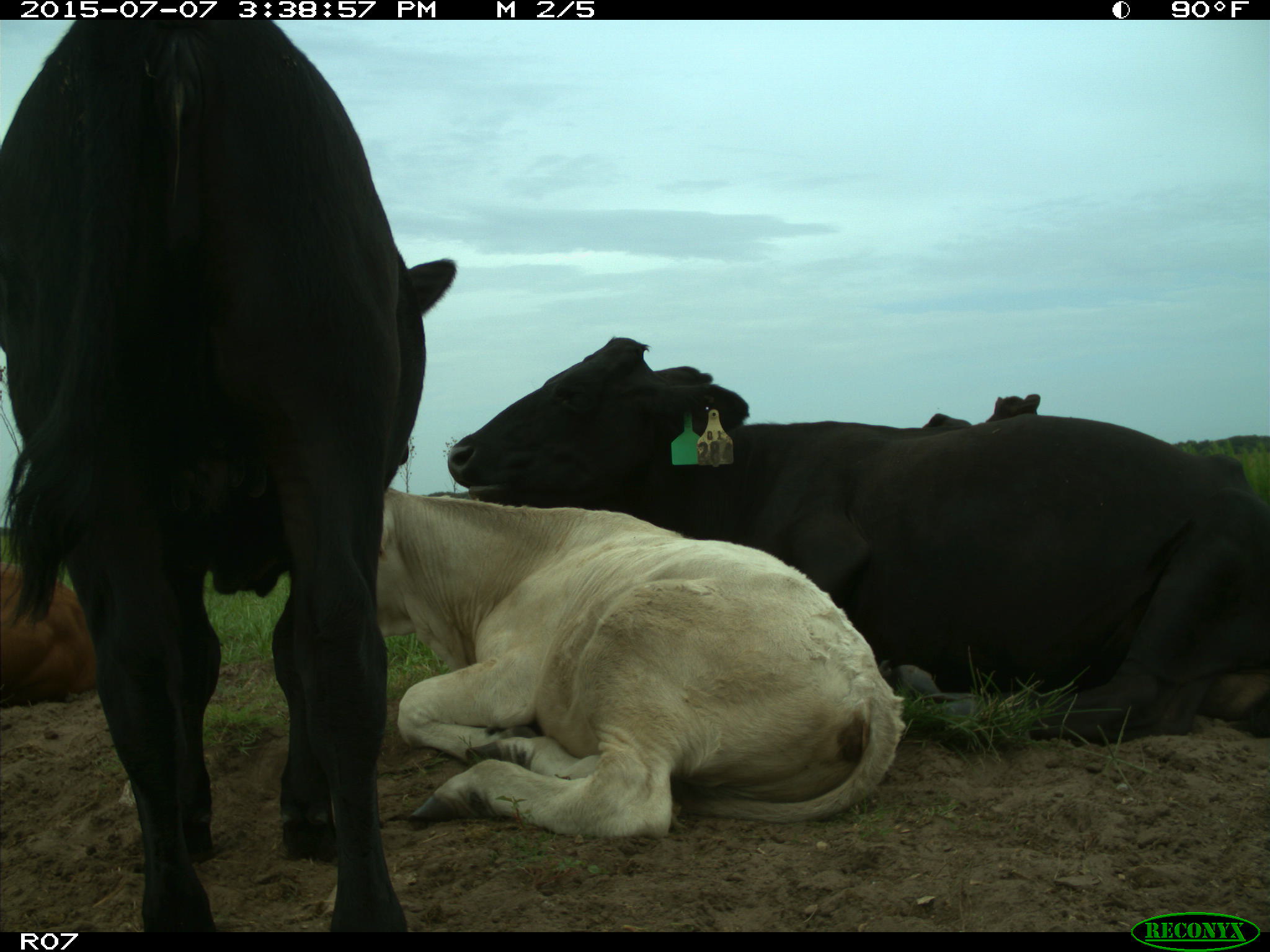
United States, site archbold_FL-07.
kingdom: Animalia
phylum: Chordata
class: Mammalia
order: Artiodactyla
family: Bovidae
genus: Bos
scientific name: Bos taurus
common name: domestic cow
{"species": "Bos taurus (domestic cow)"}